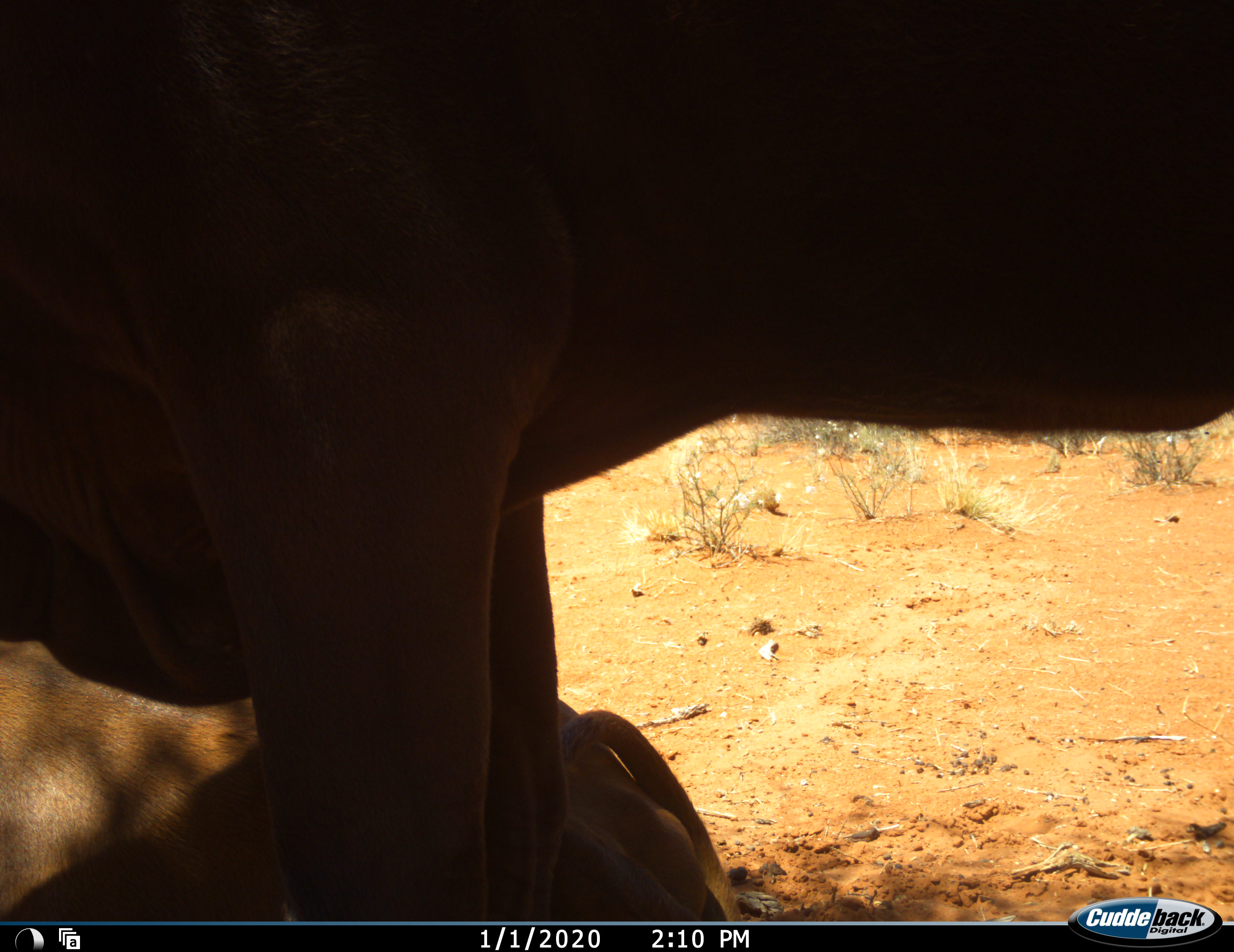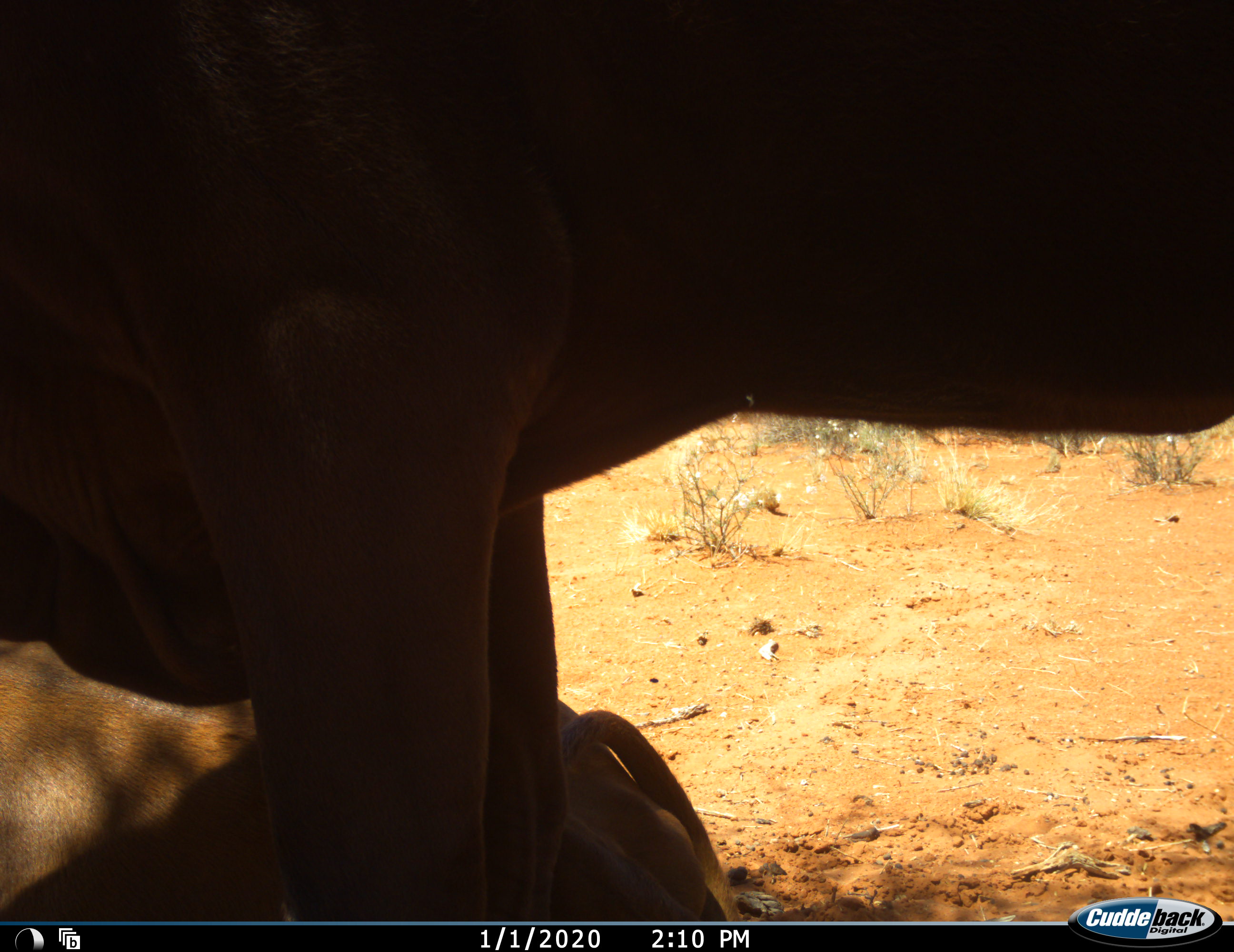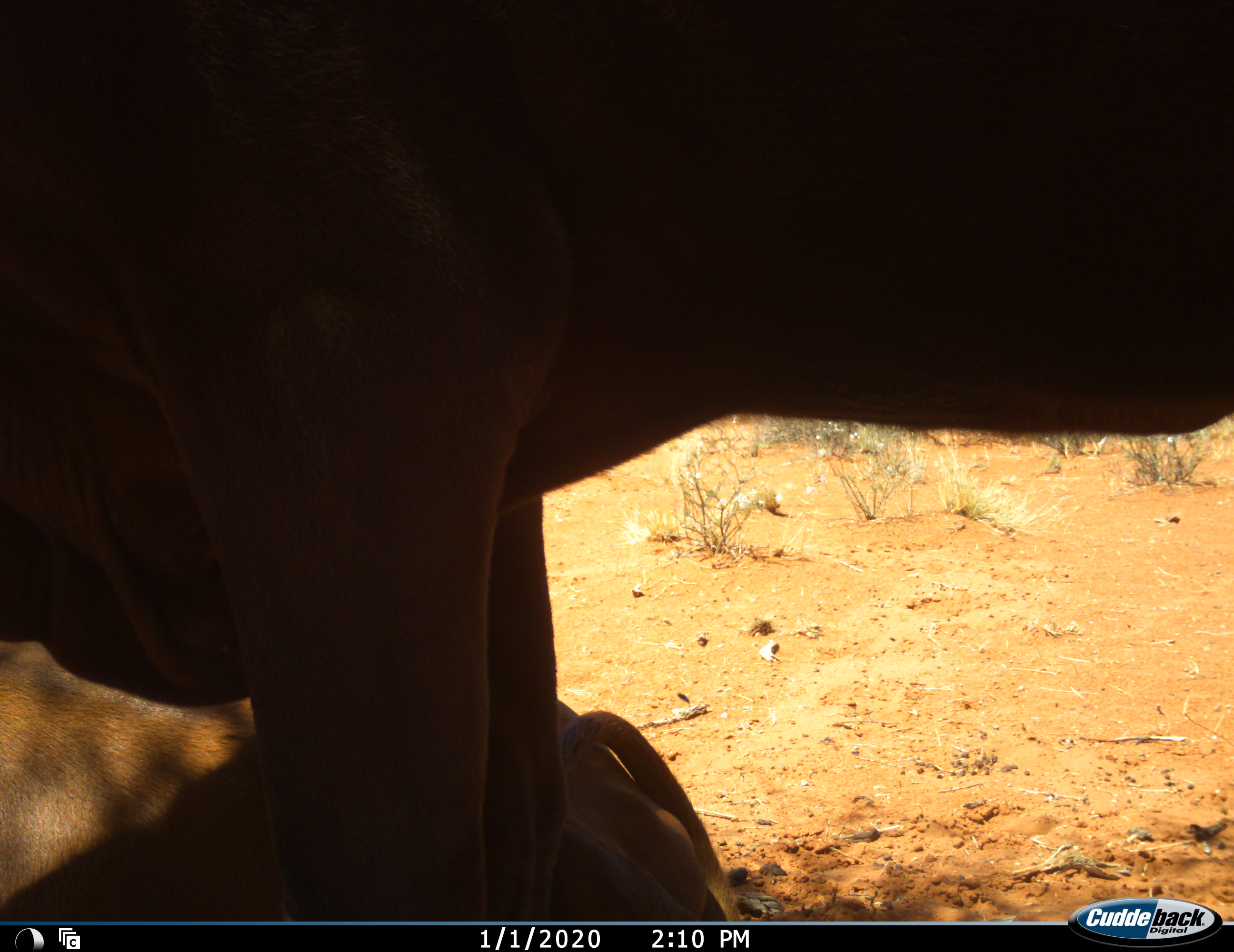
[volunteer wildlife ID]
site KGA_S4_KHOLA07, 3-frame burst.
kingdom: Animalia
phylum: Chordata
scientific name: Vertebrata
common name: domestic animal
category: domesticanimal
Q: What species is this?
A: Domesticanimal (domestic animal) (Vertebrata).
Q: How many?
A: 2.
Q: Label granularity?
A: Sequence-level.